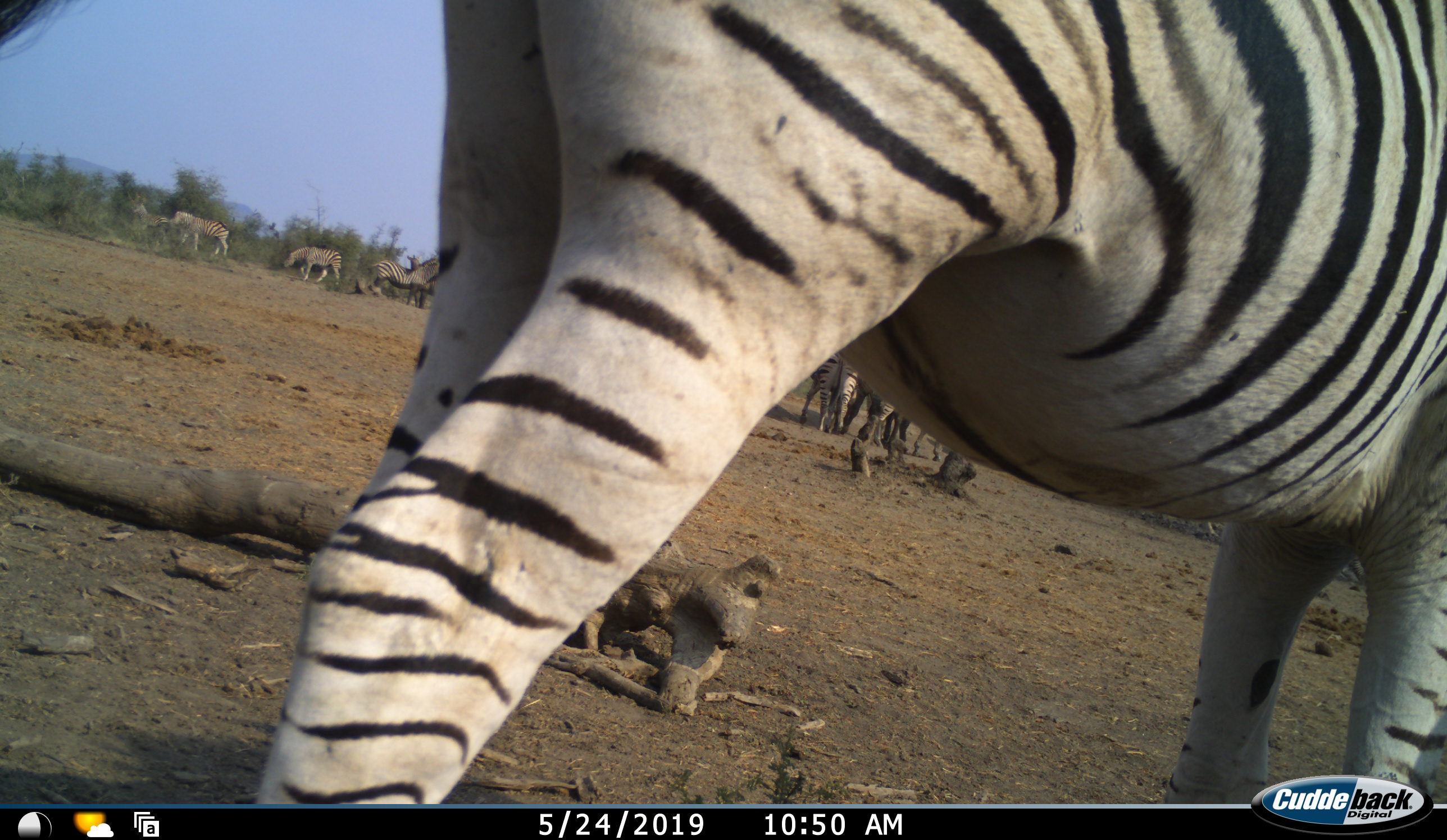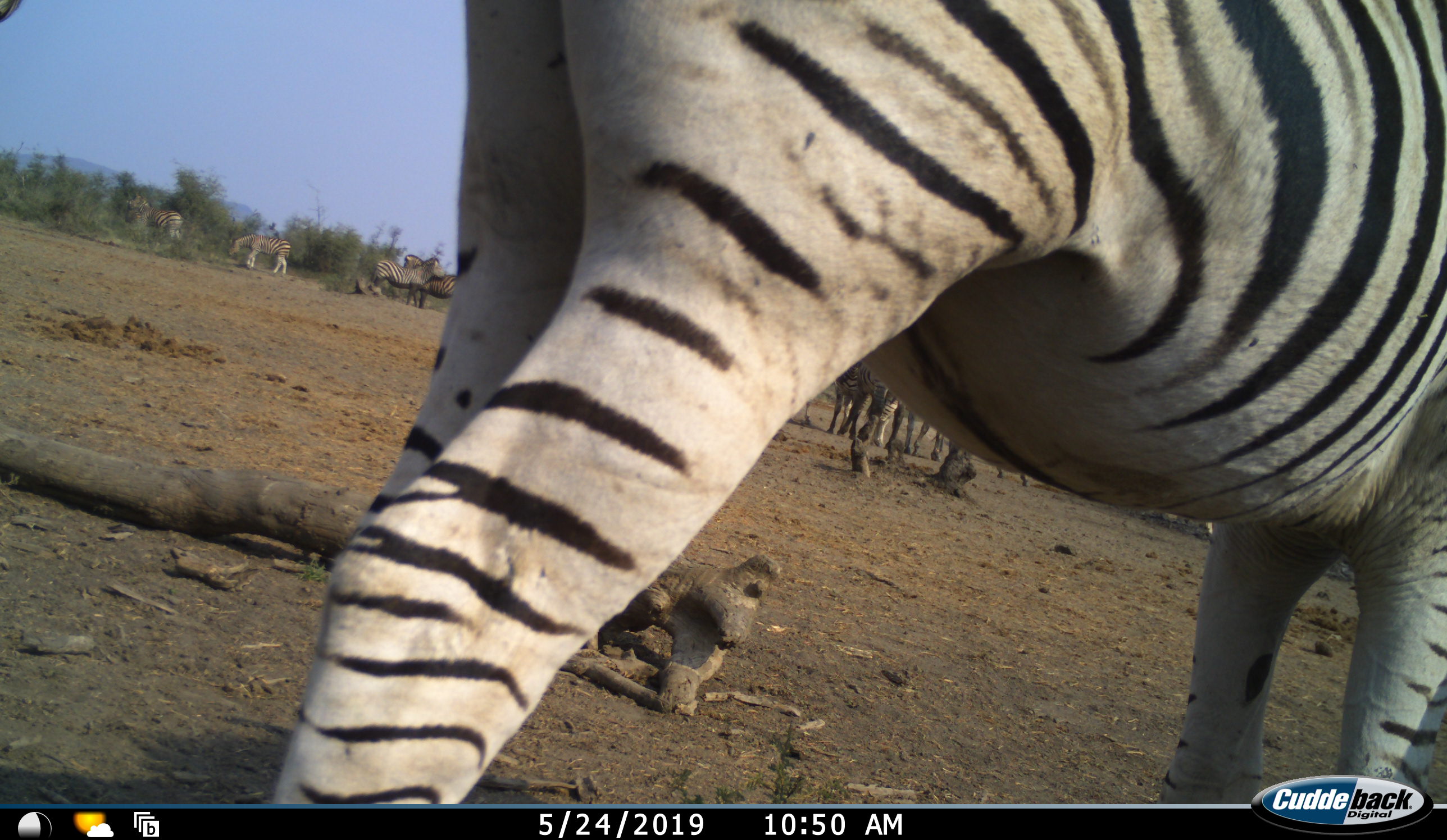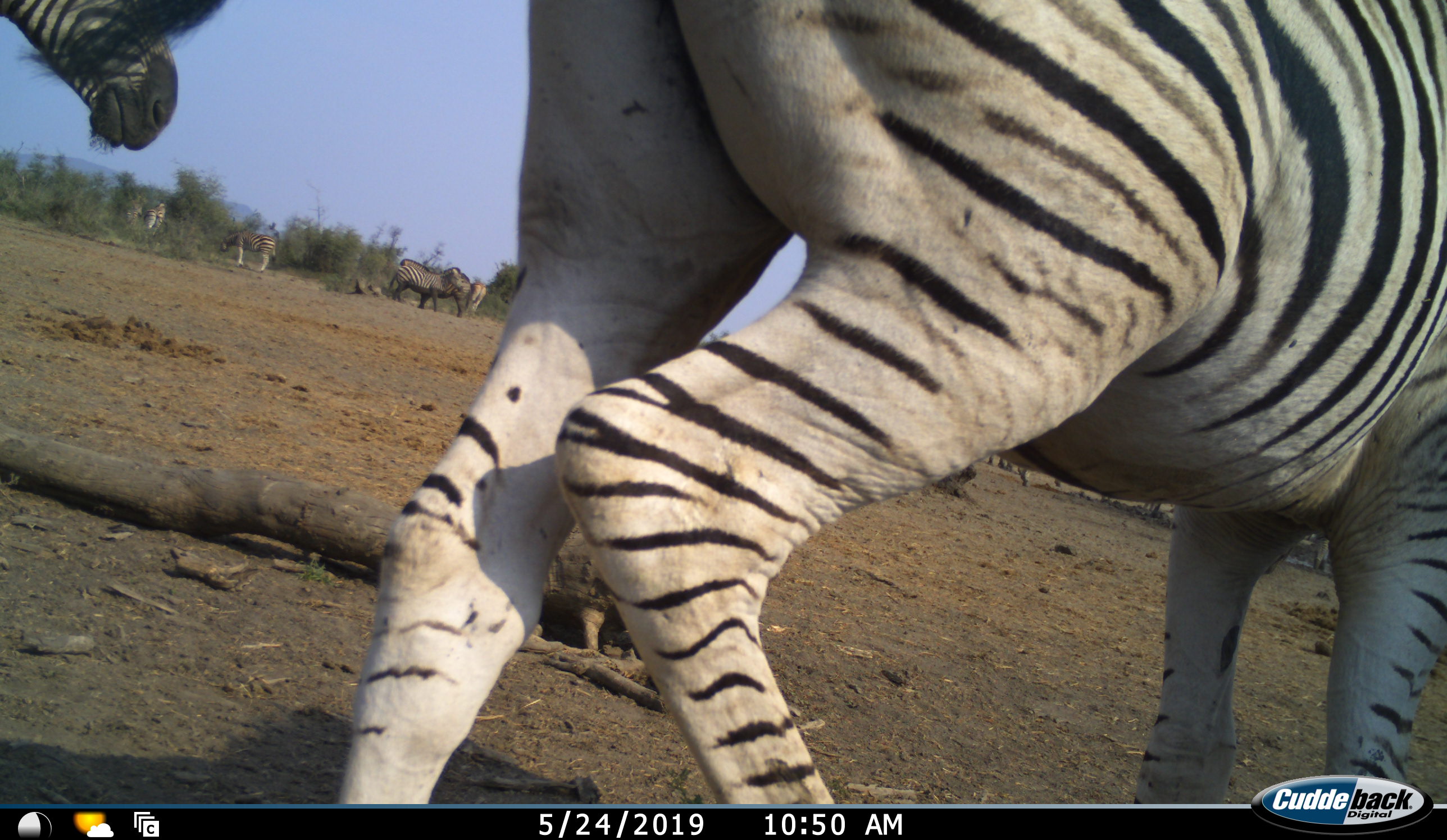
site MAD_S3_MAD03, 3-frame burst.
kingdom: Animalia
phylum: Chordata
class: Mammalia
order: Perissodactyla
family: Equidae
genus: Equus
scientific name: Equus quagga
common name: plains zebra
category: zebraplains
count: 10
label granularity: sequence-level